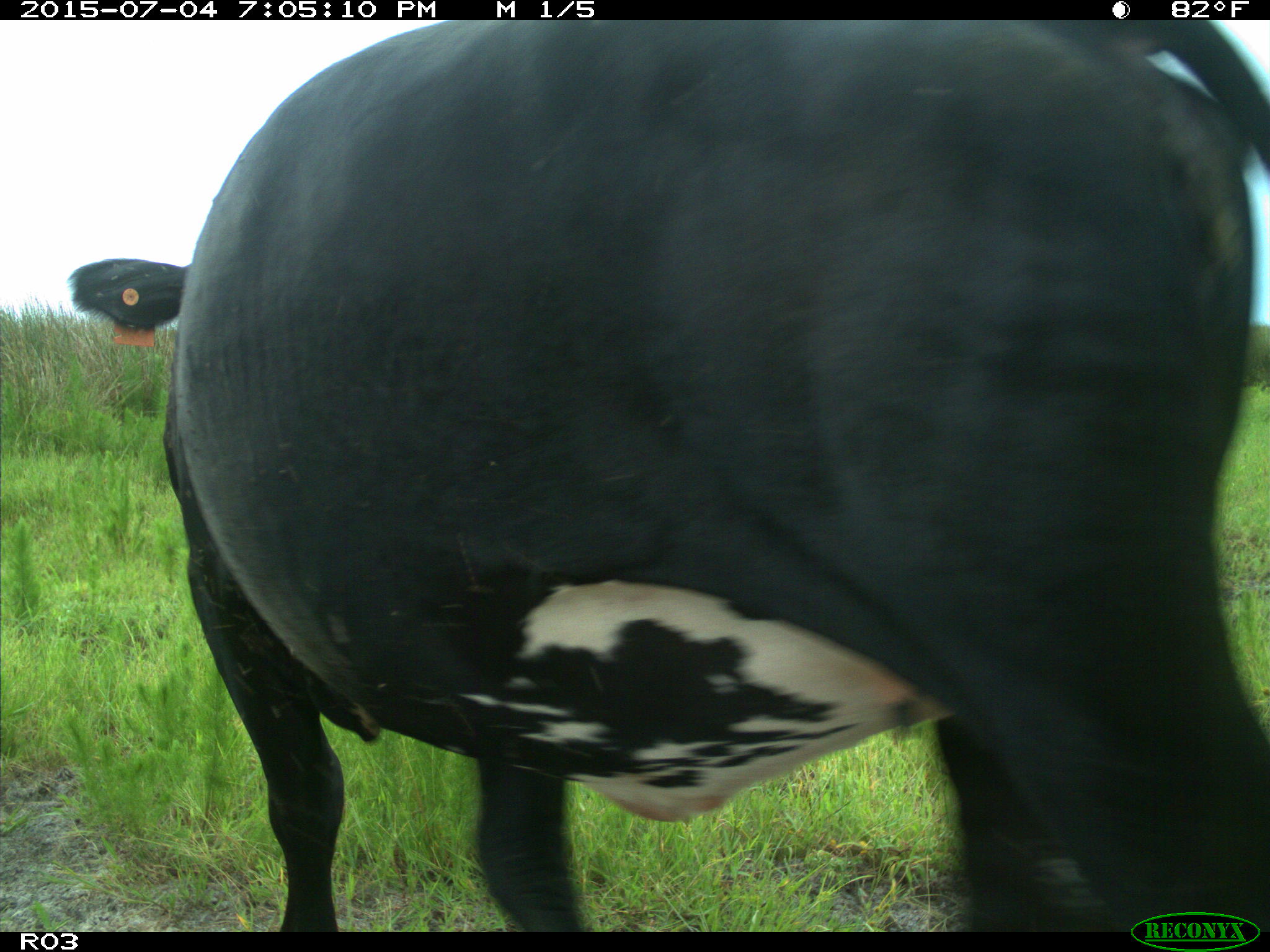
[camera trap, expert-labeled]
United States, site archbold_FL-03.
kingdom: Animalia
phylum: Chordata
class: Mammalia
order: Artiodactyla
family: Bovidae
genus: Bos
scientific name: Bos taurus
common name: domestic cow